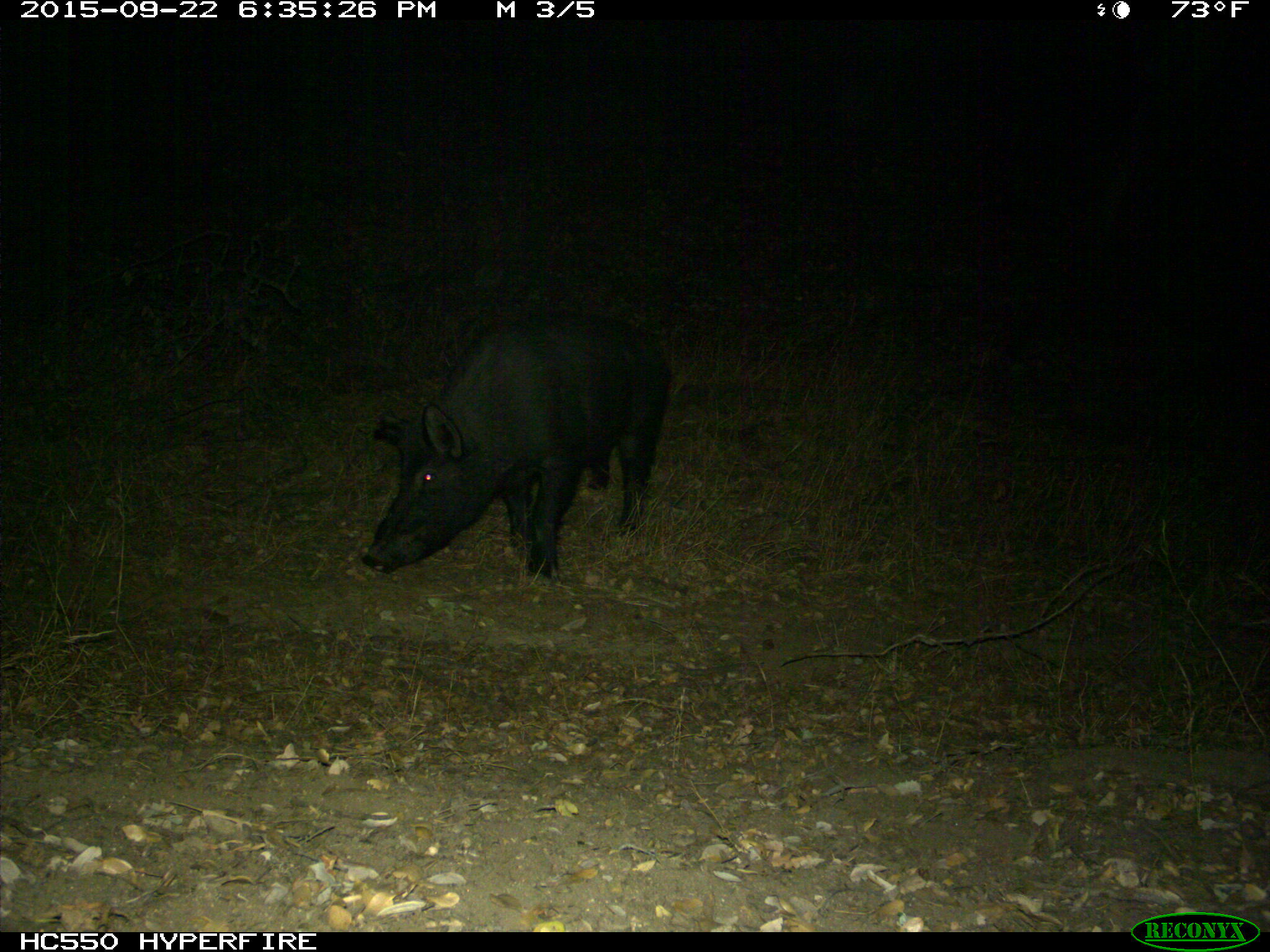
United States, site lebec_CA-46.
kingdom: Animalia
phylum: Chordata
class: Mammalia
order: Artiodactyla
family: Suidae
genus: Sus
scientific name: Sus scrofa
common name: wild boar